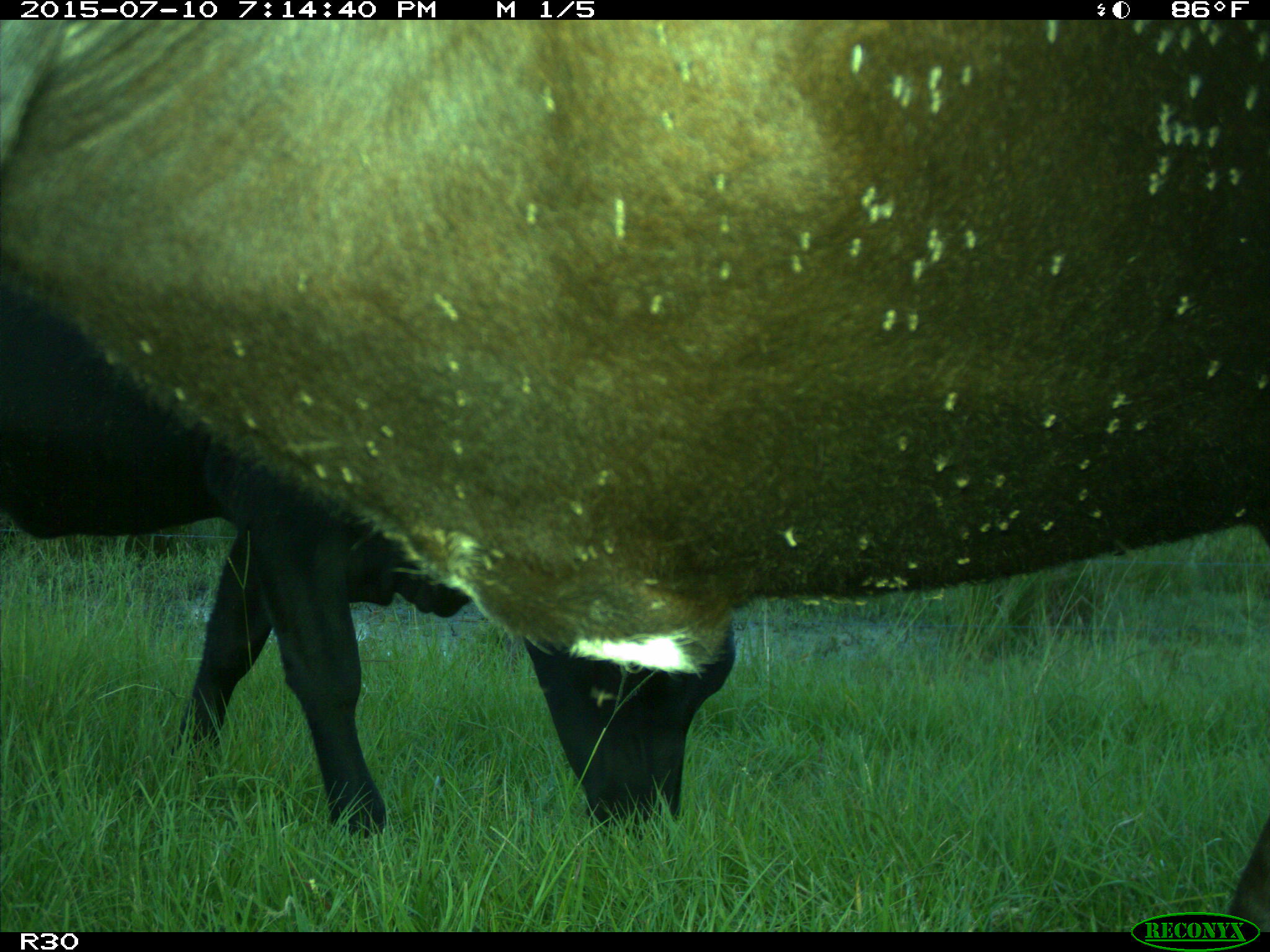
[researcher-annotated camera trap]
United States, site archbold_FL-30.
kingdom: Animalia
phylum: Chordata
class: Mammalia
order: Artiodactyla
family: Bovidae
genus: Bos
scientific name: Bos taurus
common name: domestic cow